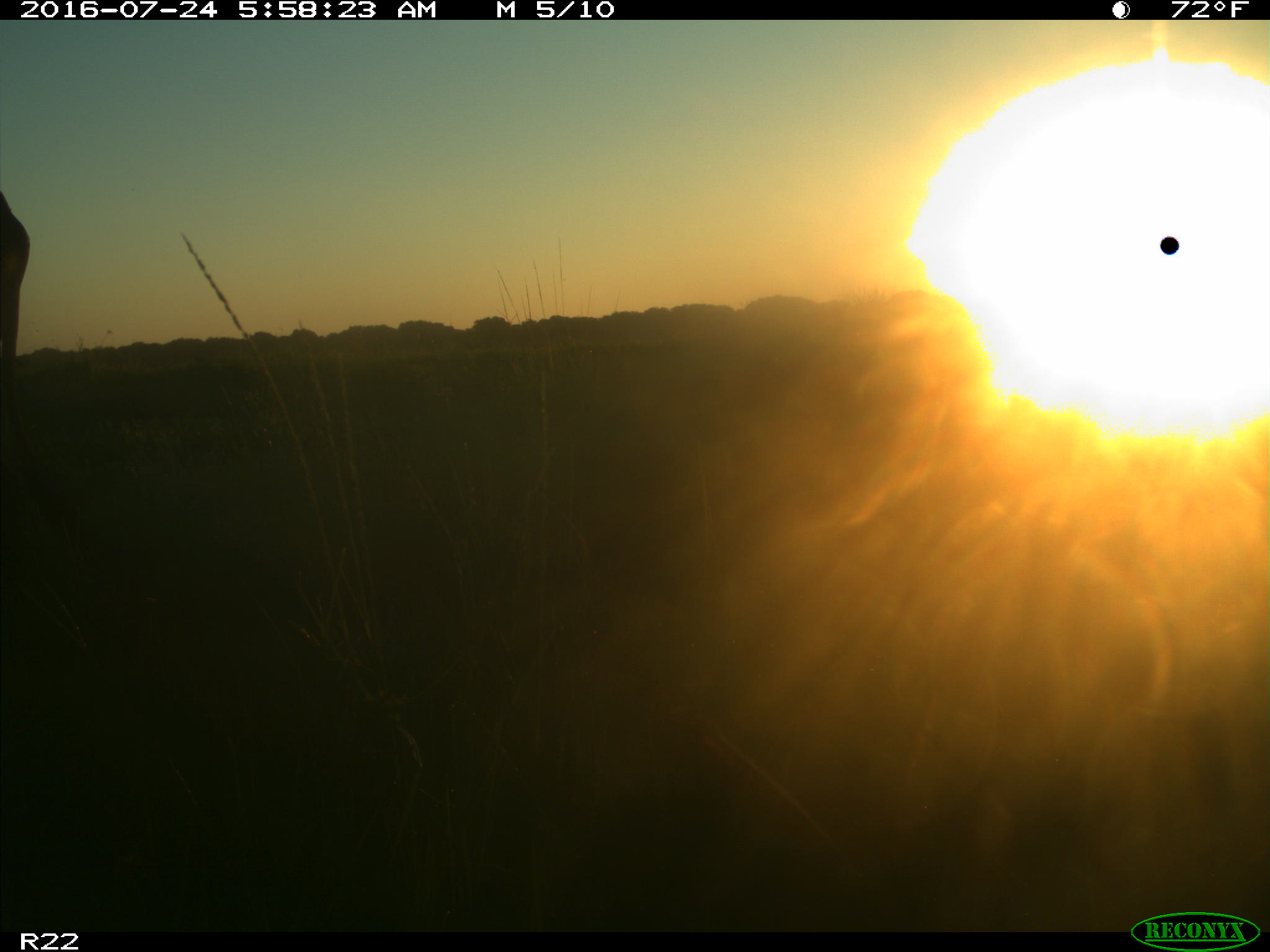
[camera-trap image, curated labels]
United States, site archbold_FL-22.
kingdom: Animalia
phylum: Chordata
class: Mammalia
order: Artiodactyla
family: Bovidae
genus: Bos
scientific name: Bos taurus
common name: domestic cow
Bos taurus (domestic cow).